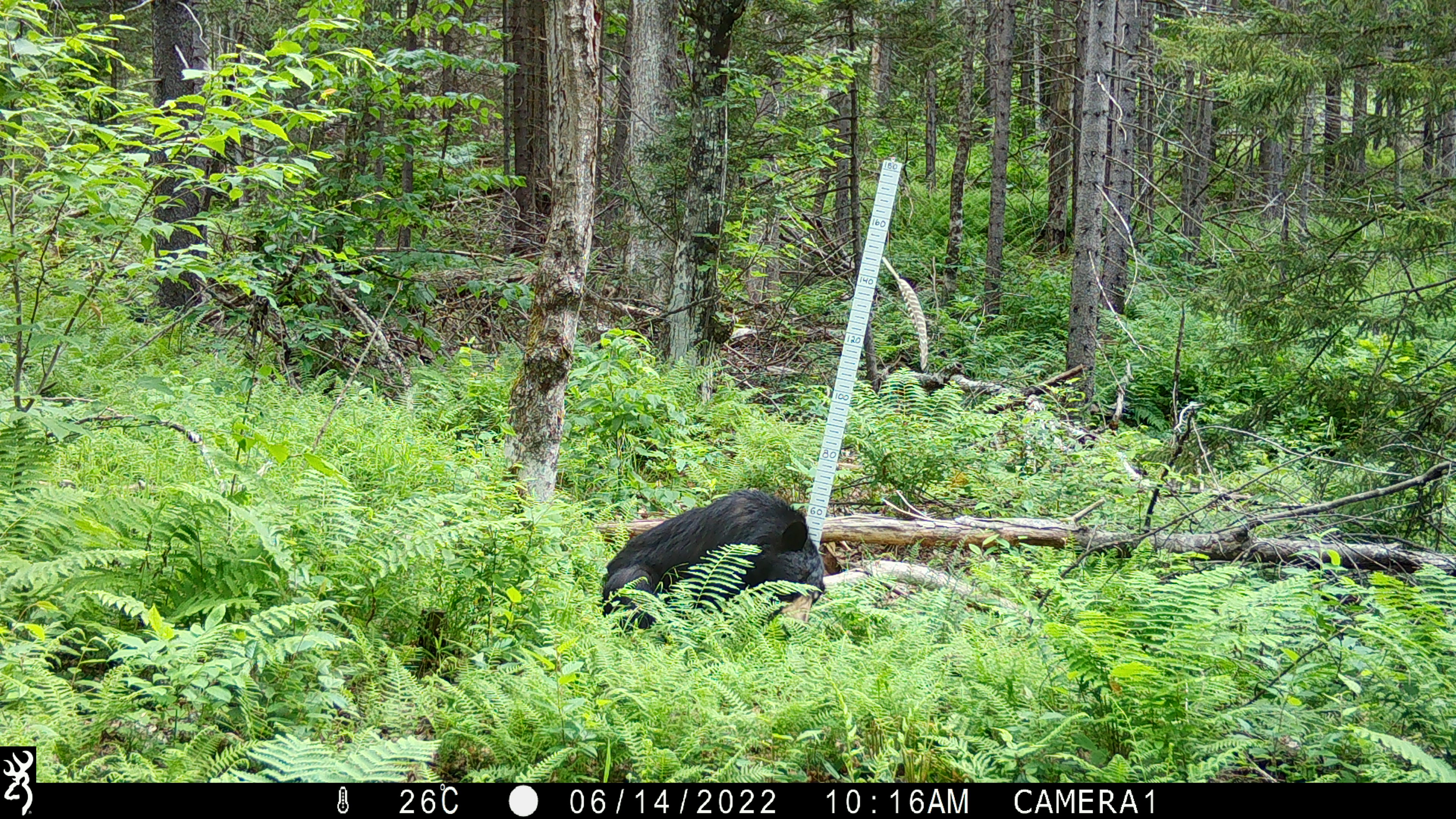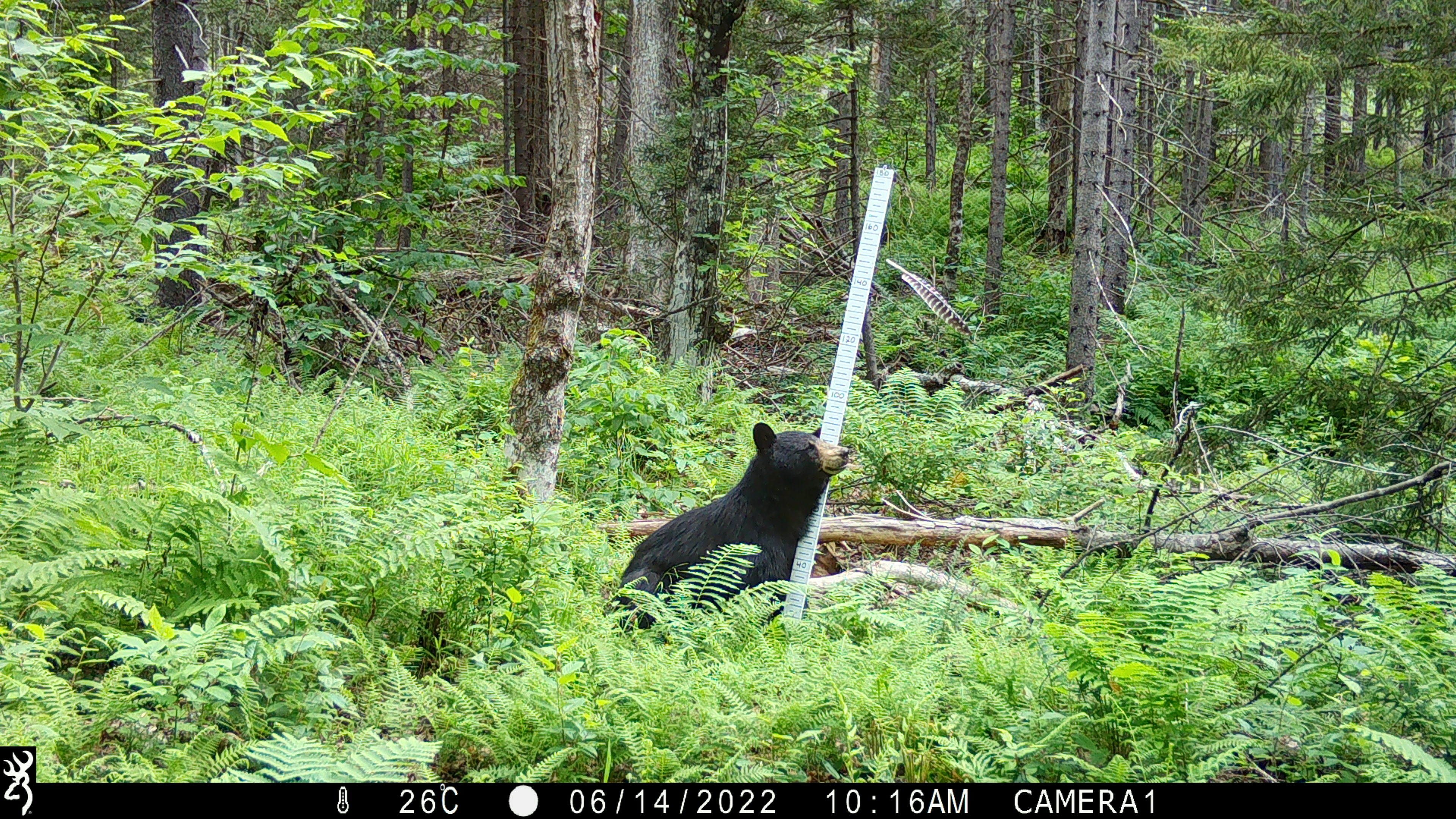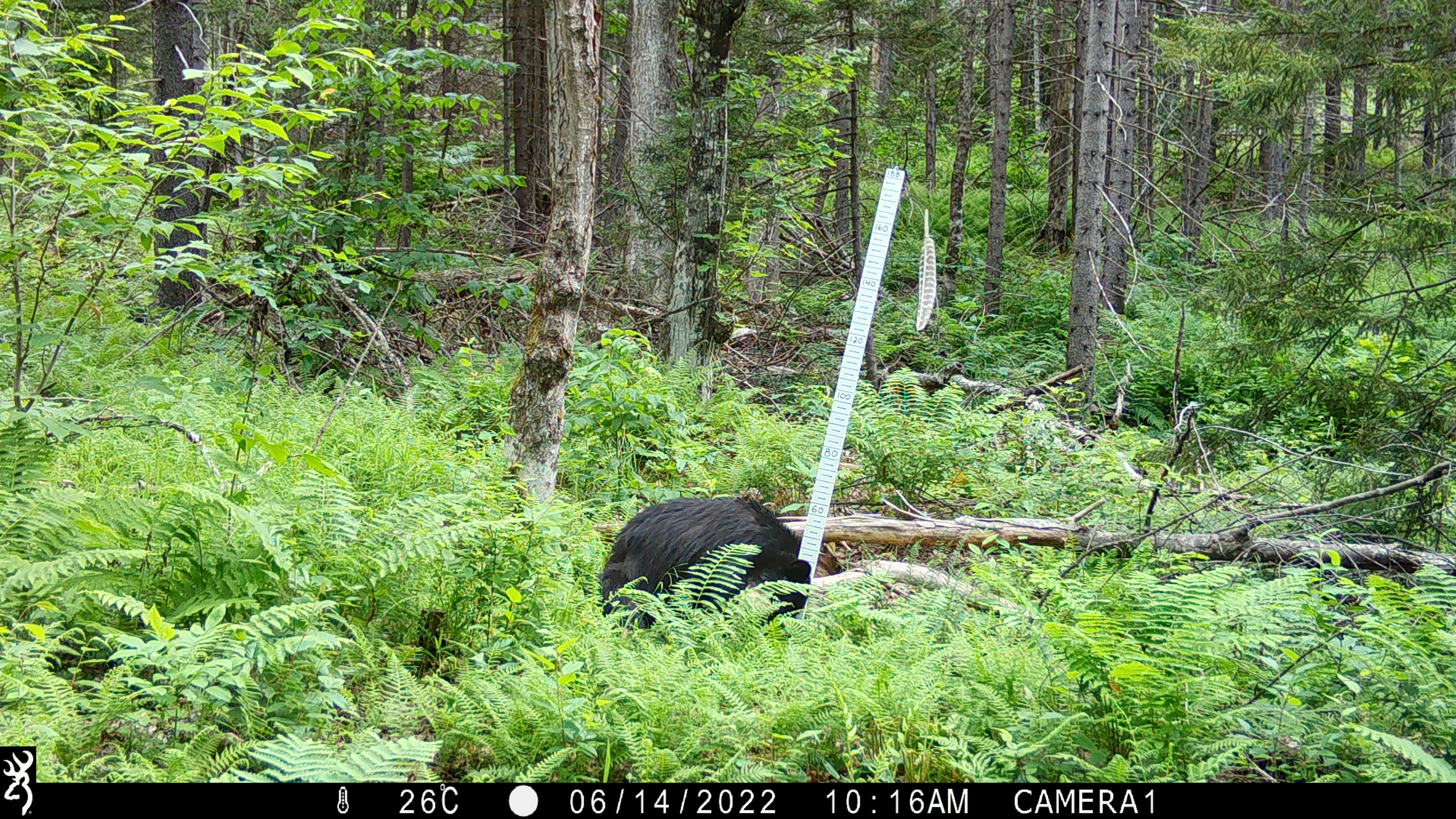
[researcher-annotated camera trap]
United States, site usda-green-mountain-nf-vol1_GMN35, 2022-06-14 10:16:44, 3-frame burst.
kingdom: Animalia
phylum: Chordata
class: Mammalia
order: Carnivora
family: Ursidae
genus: Ursus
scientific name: Ursus americanus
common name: black bear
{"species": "black bear (Ursus americanus)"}